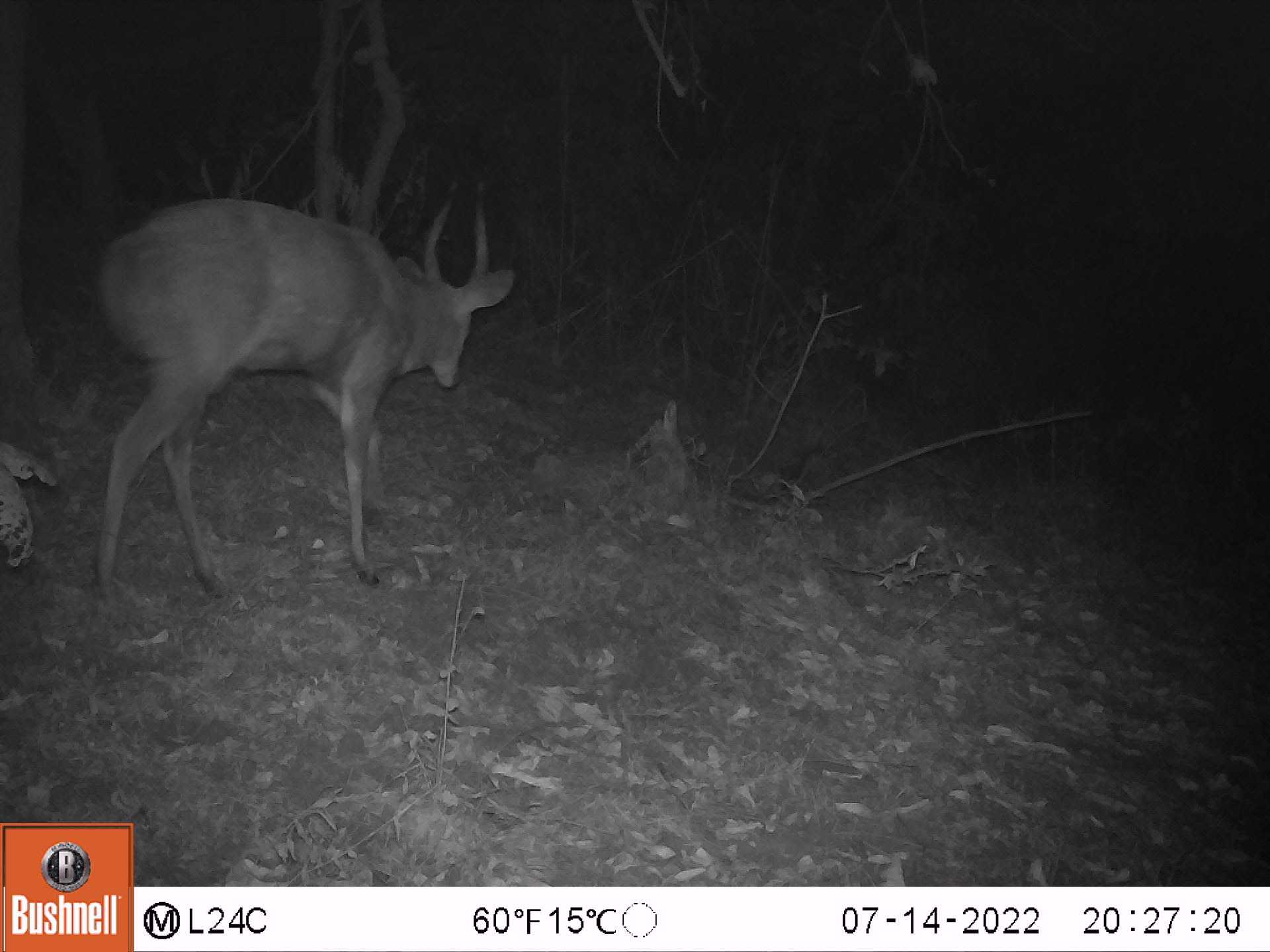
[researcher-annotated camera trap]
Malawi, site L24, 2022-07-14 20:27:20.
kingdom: Animalia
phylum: Chordata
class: Mammalia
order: Artiodactyla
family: Bovidae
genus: Tragelaphus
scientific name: Tragelaphus sylvaticus sylvaticus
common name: cape bushbuck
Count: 1.